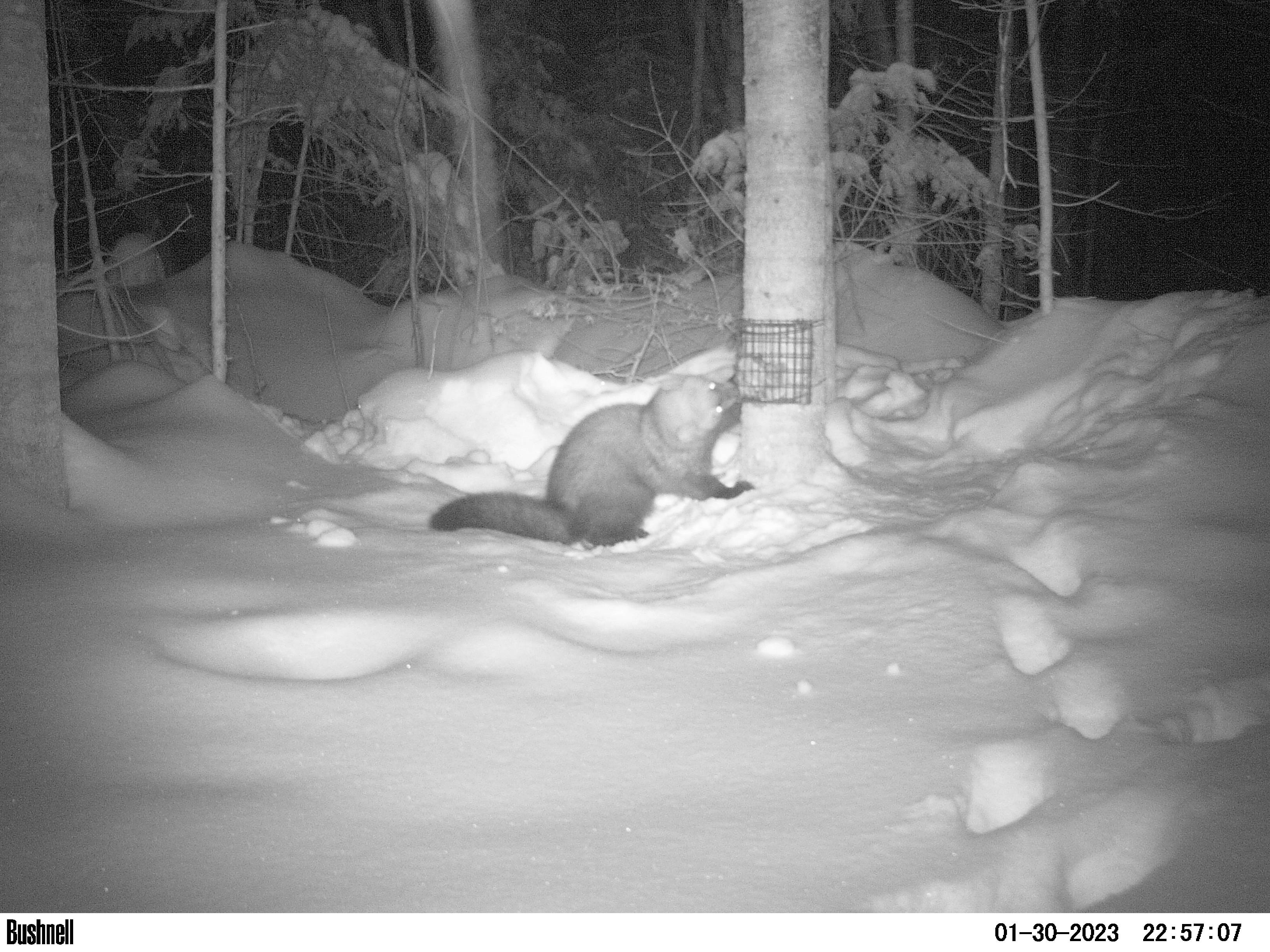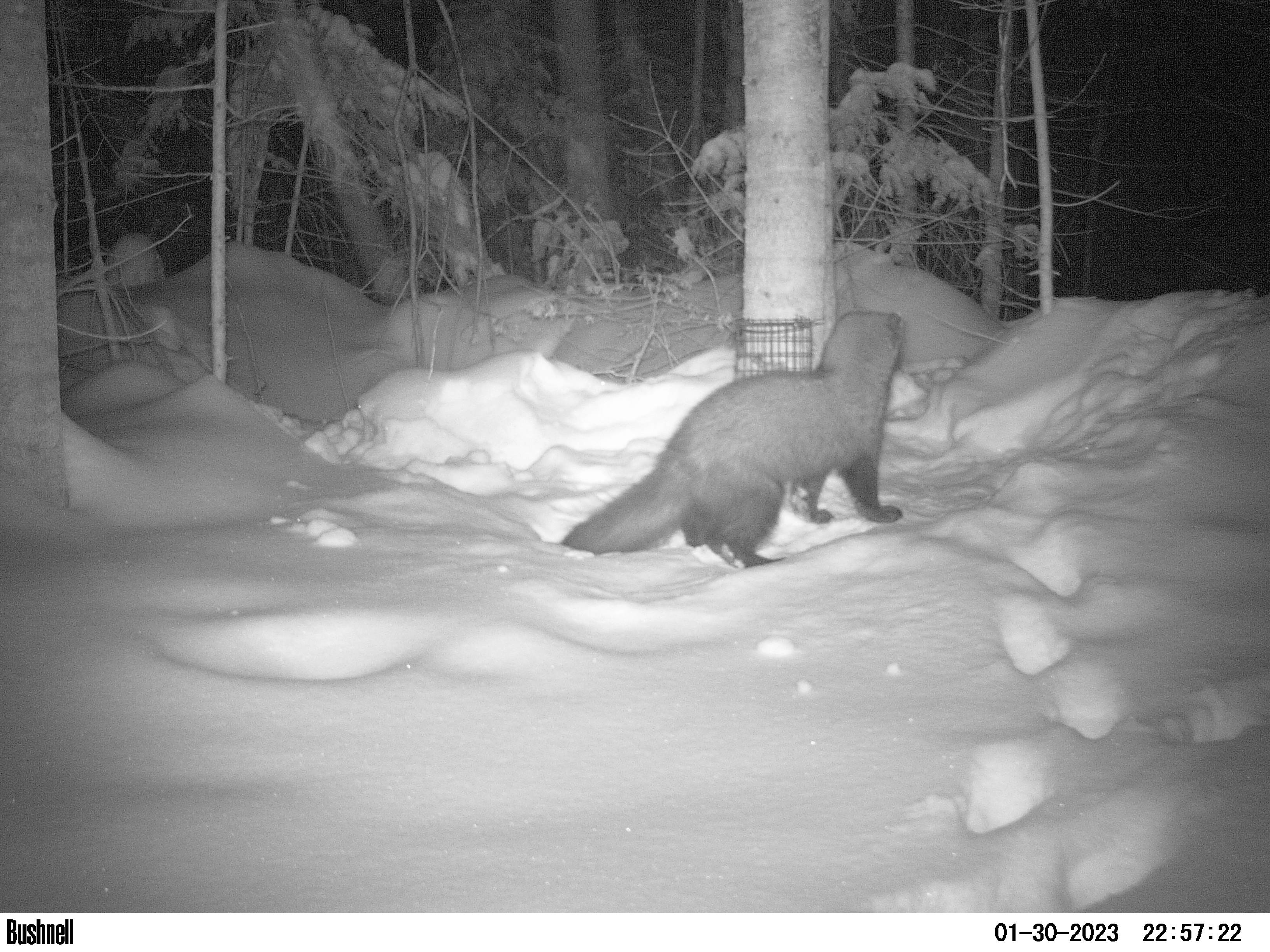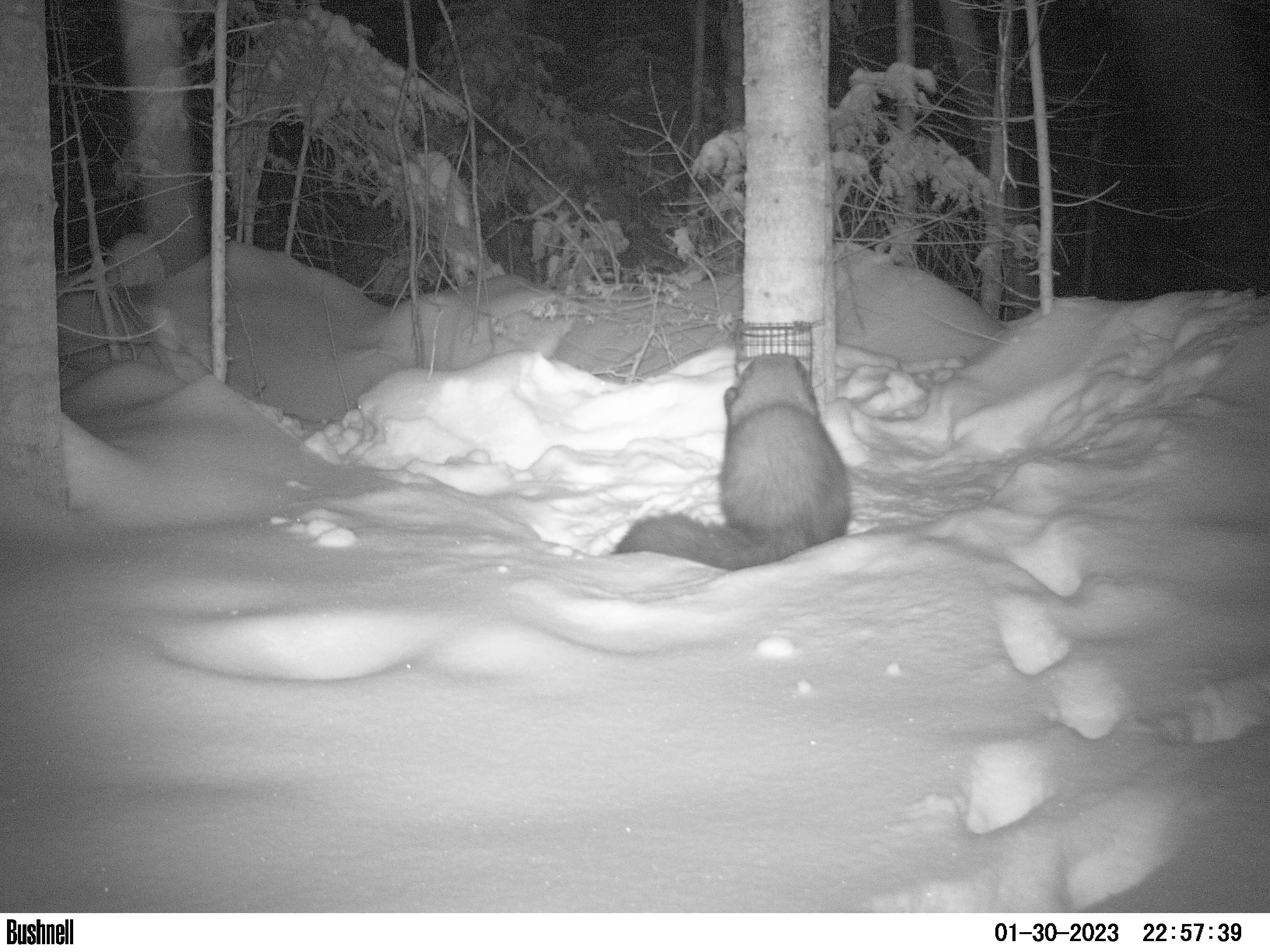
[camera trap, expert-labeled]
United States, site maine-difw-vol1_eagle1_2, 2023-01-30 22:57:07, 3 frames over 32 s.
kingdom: Animalia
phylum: Chordata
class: Mammalia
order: Carnivora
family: Mustelidae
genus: Pekania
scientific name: Pekania pennanti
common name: fisher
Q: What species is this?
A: Fisher (Pekania pennanti).